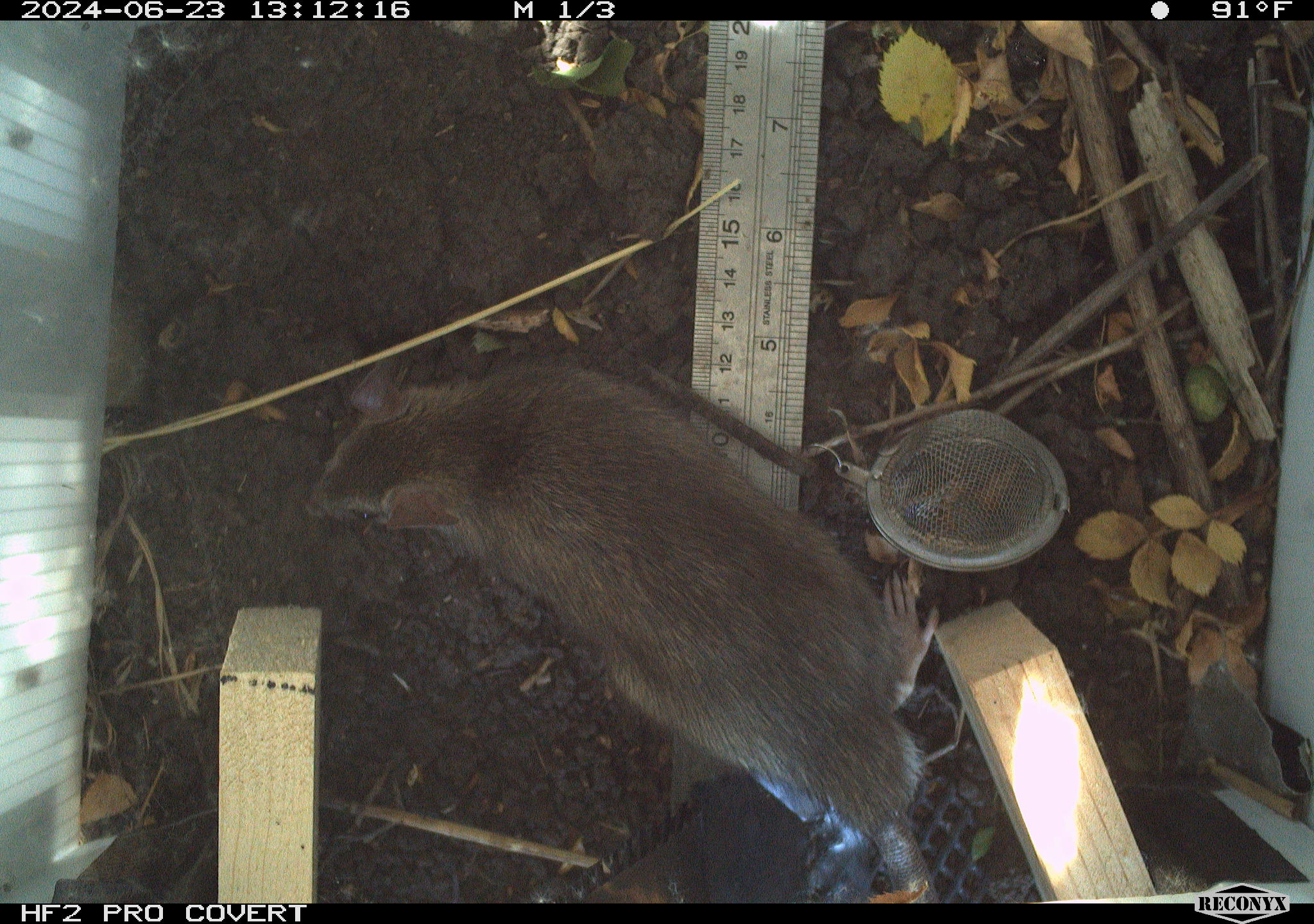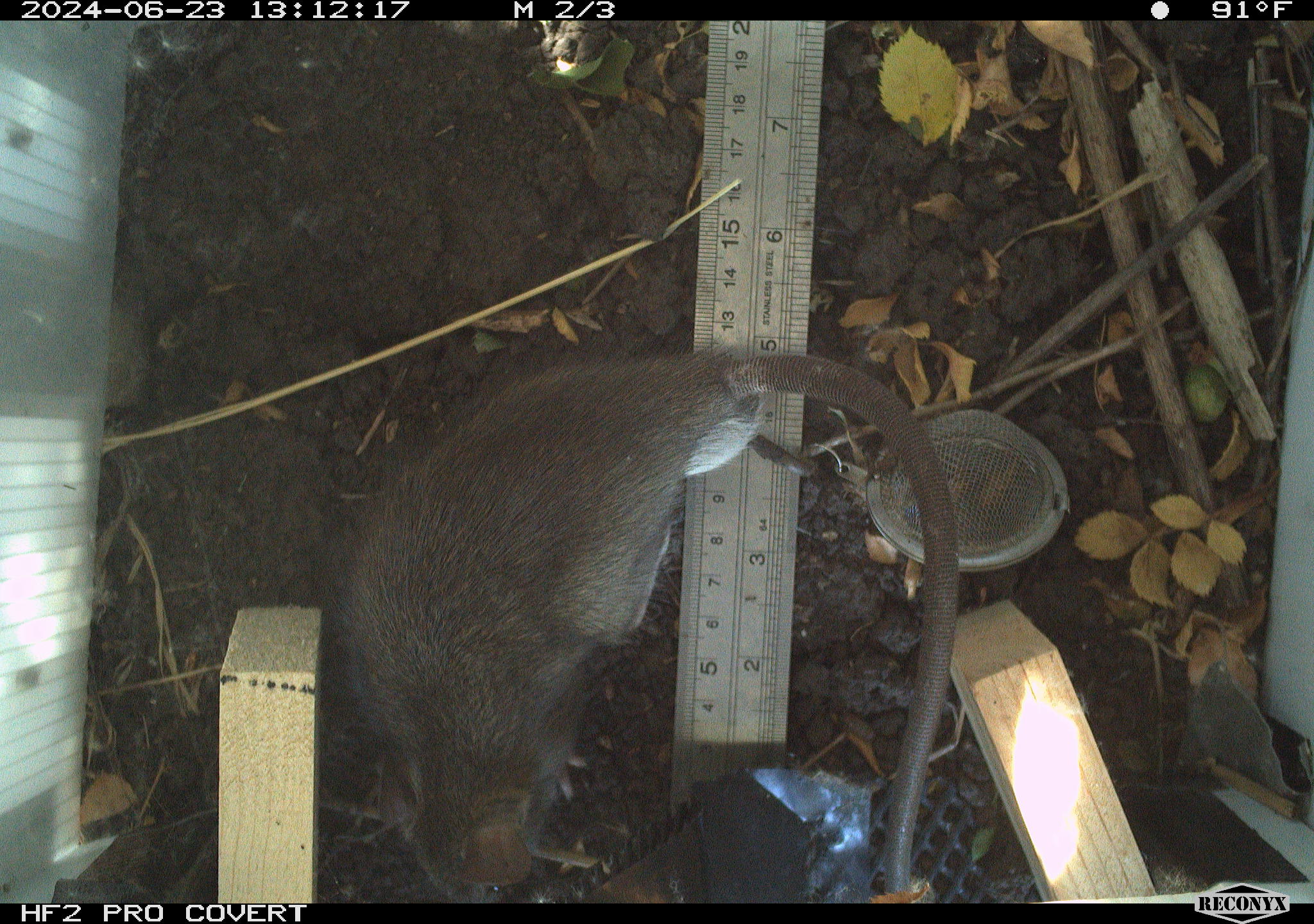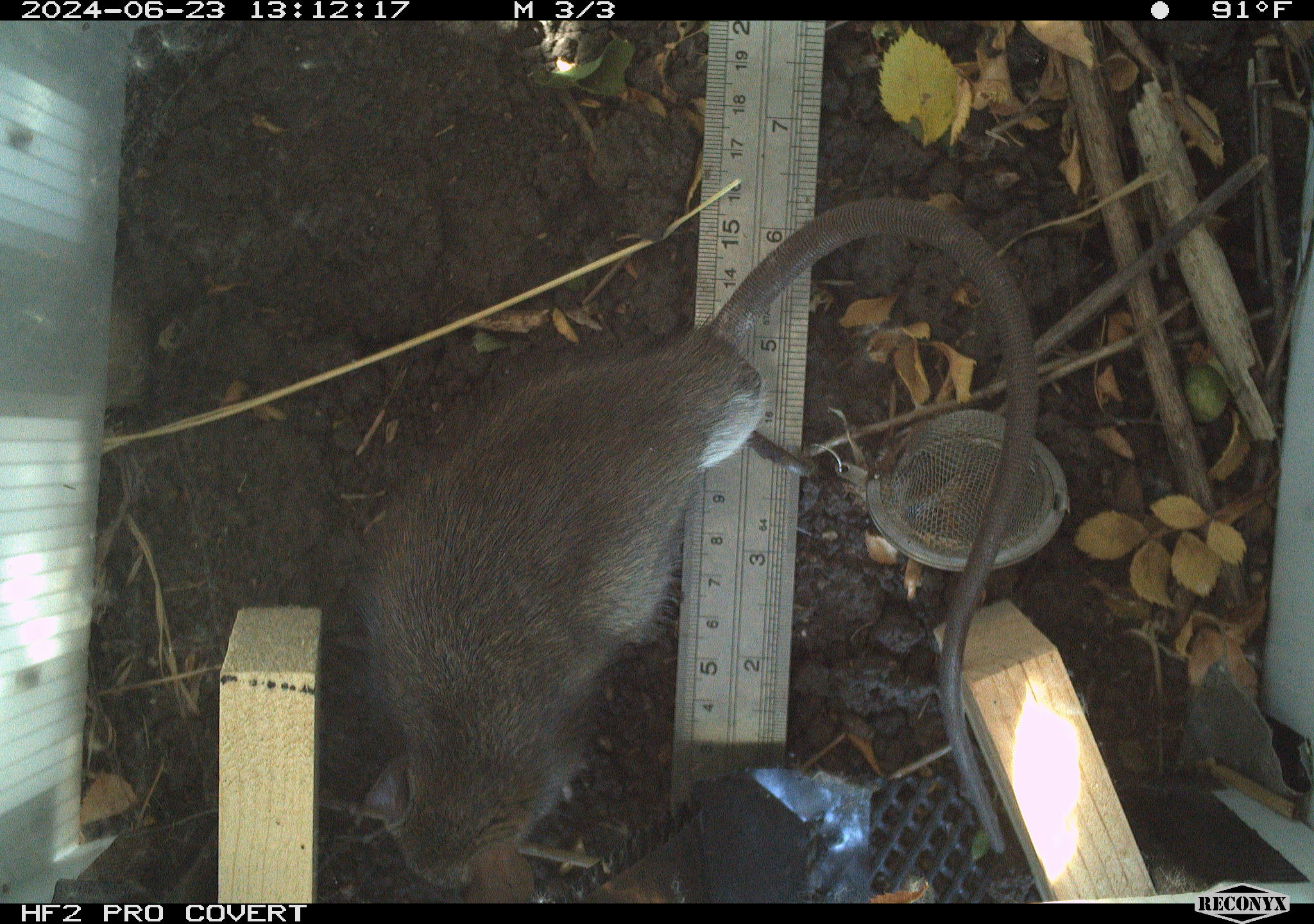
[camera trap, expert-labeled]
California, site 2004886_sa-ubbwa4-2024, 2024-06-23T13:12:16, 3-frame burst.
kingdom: Animalia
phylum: Chordata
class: Mammalia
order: Rodentia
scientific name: Rodentia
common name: woodrat or rat or mouse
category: woodrat or rat or mouse species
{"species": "woodrat or rat or mouse species (woodrat or rat or mouse) (Rodentia)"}